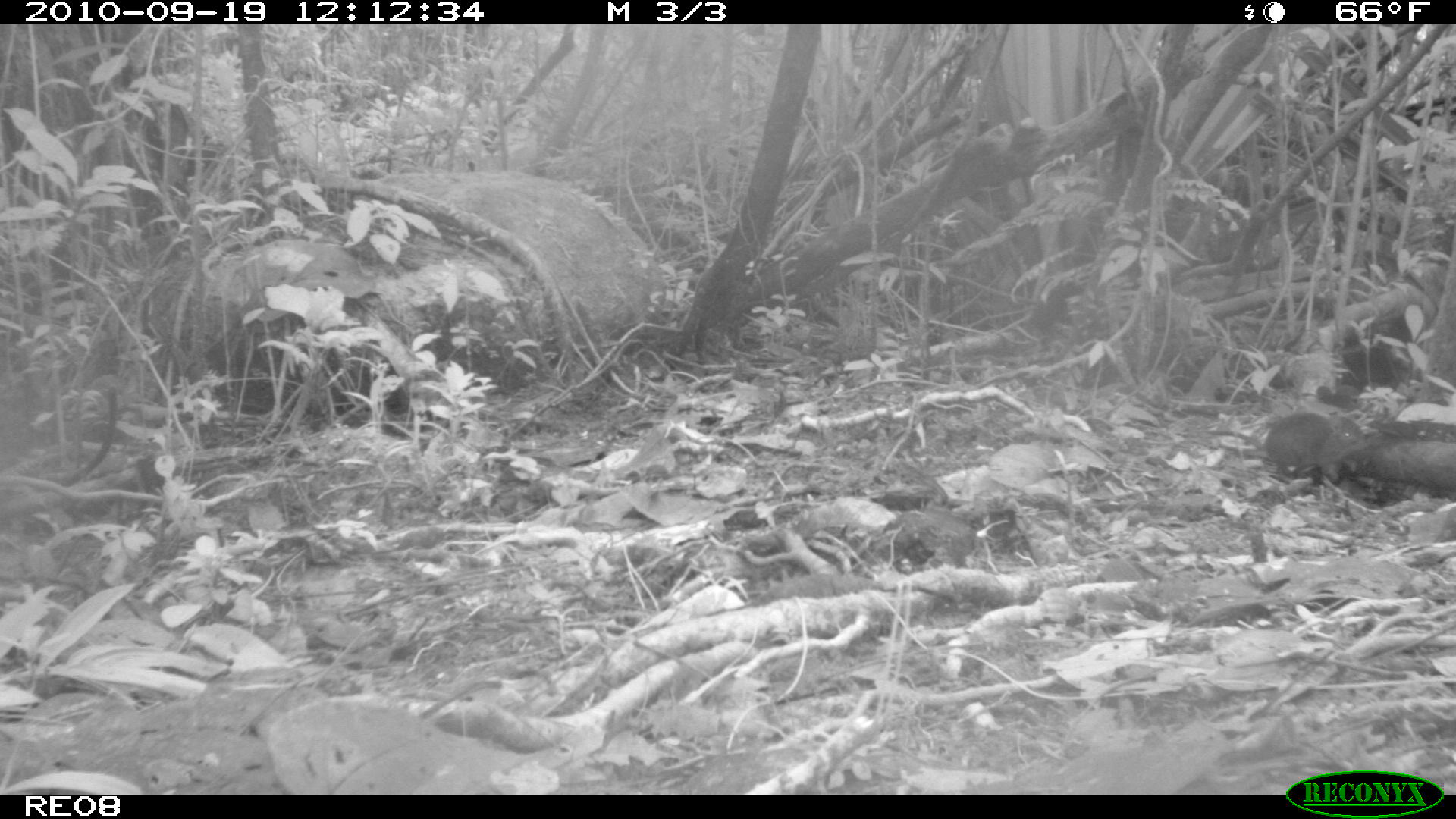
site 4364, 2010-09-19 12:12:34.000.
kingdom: Animalia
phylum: Chordata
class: Mammalia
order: Rodentia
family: Muridae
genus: Rattus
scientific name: Rattus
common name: rodent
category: unknown rat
Unknown rat (rodent) (Rattus), count 1.